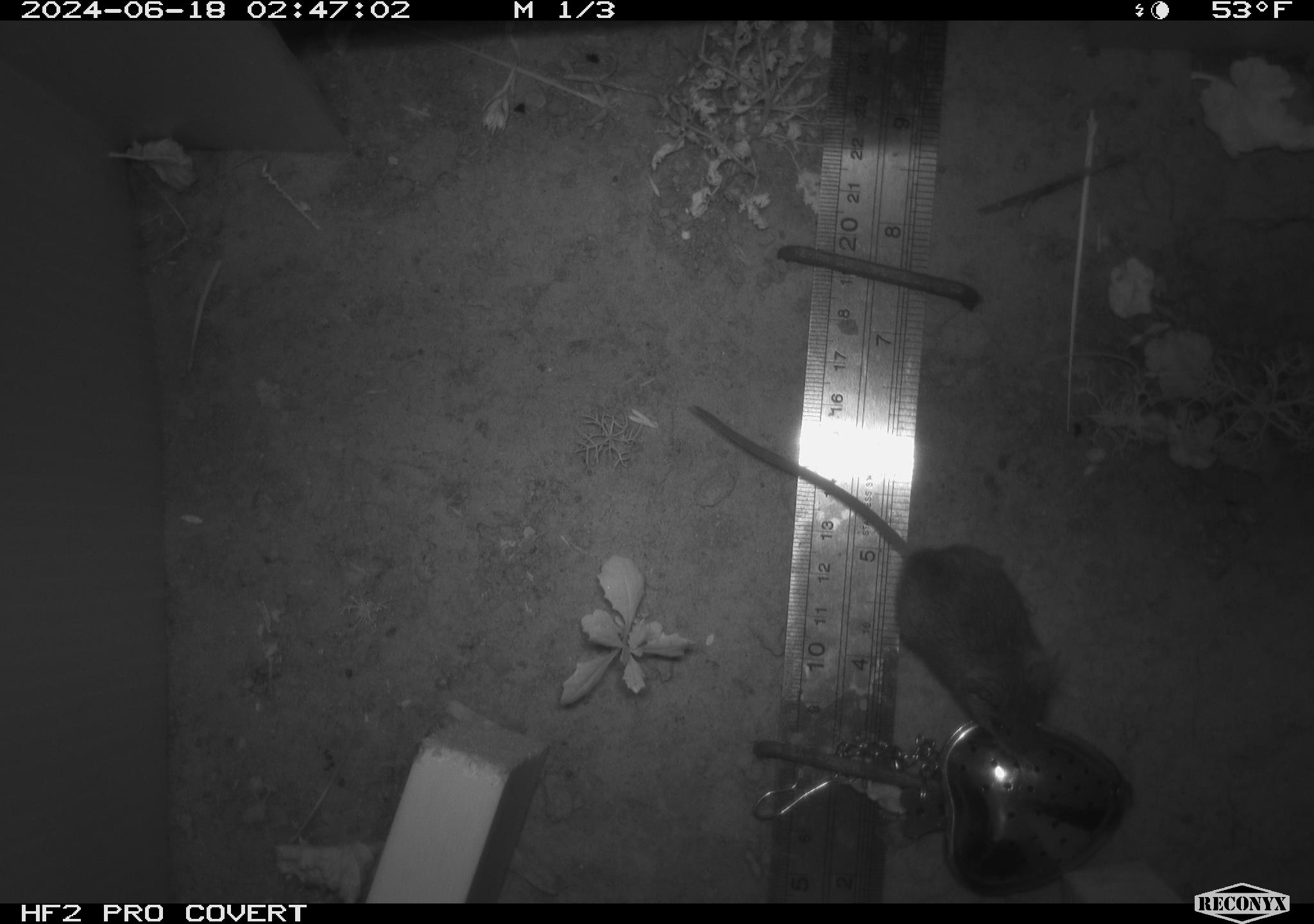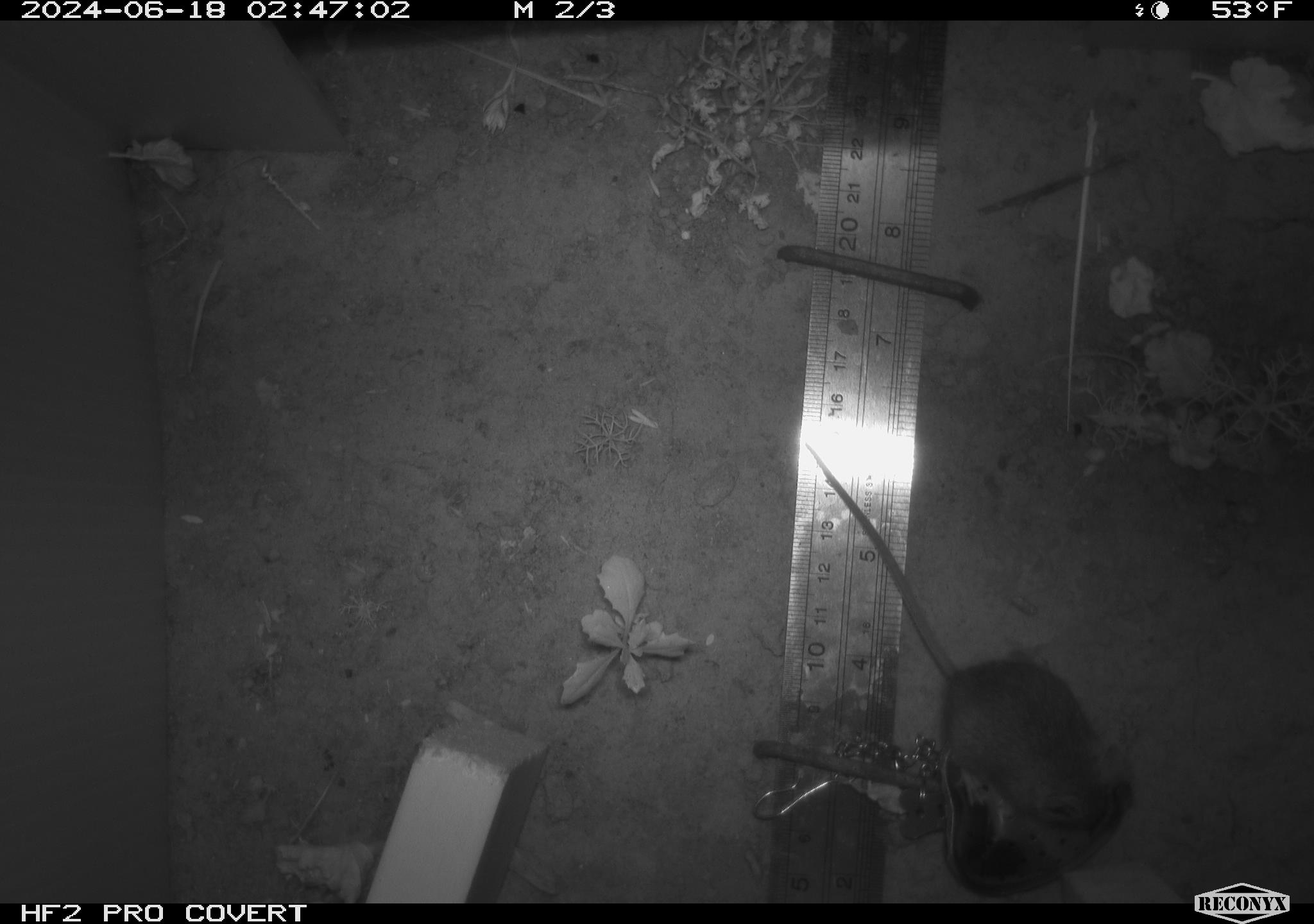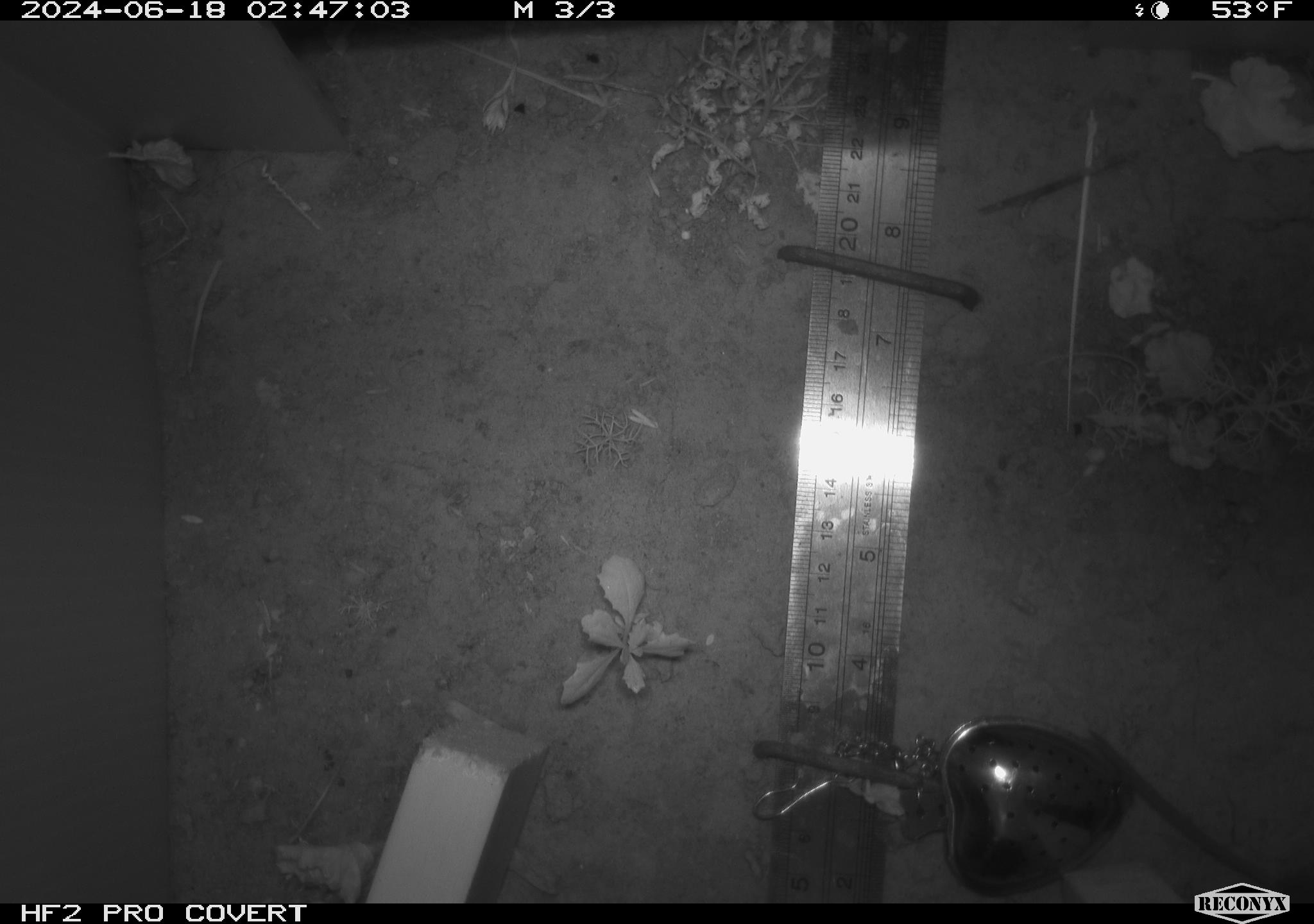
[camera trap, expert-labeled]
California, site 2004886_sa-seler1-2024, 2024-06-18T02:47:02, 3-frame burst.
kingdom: Animalia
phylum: Chordata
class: Mammalia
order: Rodentia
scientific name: Rodentia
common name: mouse species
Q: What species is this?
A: Mouse species (Rodentia).